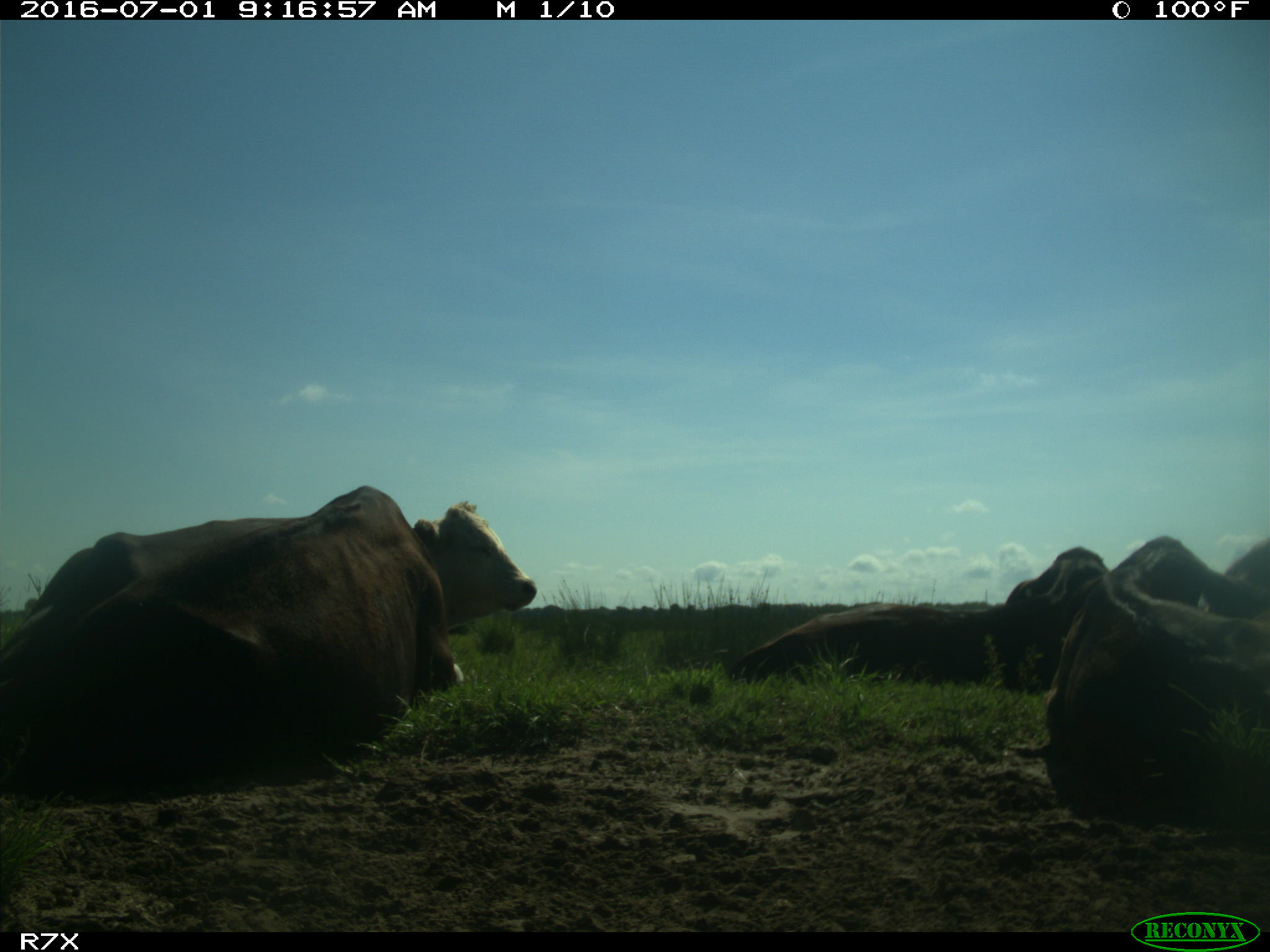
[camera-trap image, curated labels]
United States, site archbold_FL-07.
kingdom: Animalia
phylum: Chordata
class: Mammalia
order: Artiodactyla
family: Bovidae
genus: Bos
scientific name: Bos taurus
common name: domestic cow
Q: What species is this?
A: Bos taurus (domestic cow).